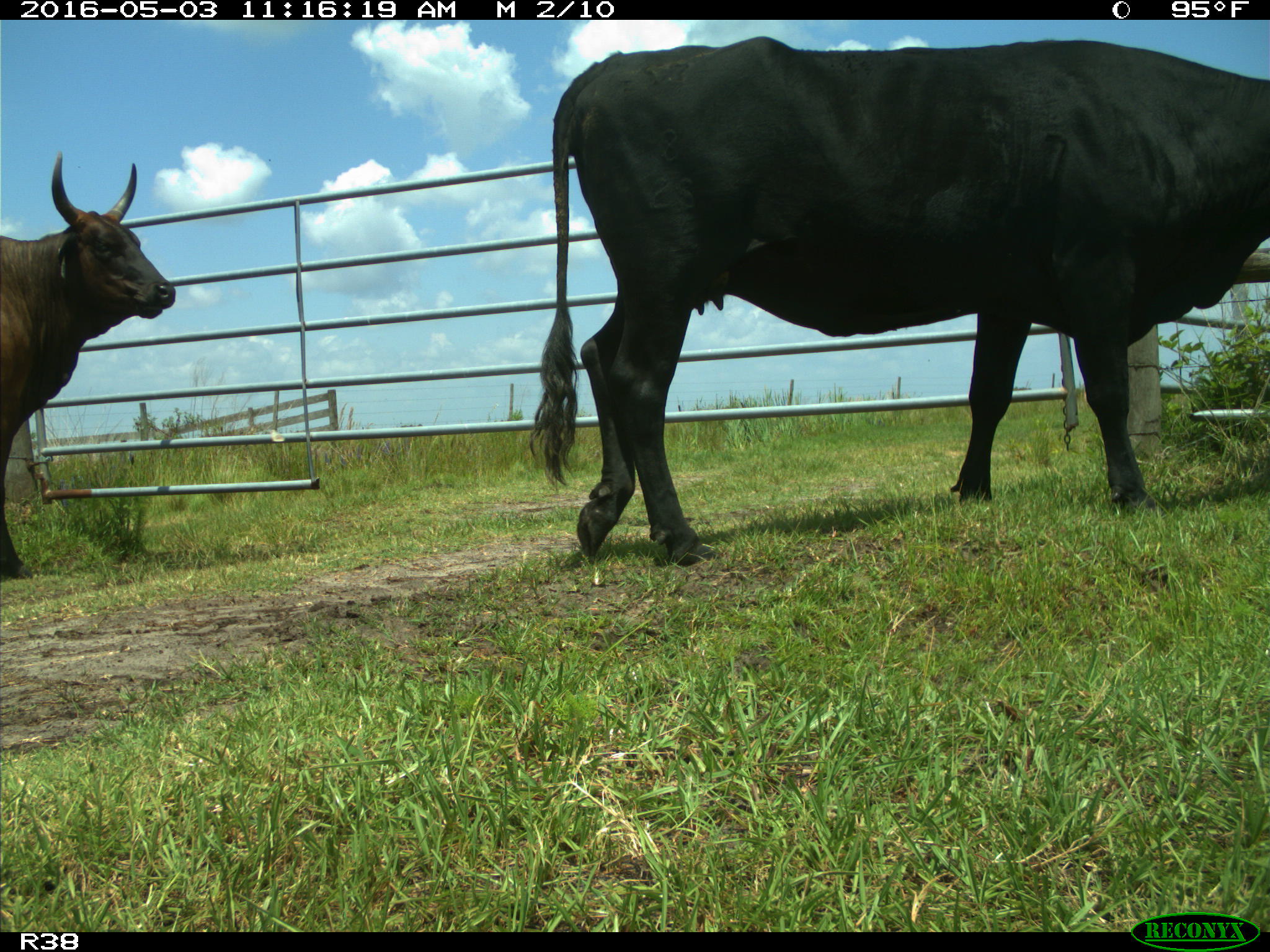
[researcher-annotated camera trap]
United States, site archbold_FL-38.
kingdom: Animalia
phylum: Chordata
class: Mammalia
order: Artiodactyla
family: Bovidae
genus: Bos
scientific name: Bos taurus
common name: domestic cow